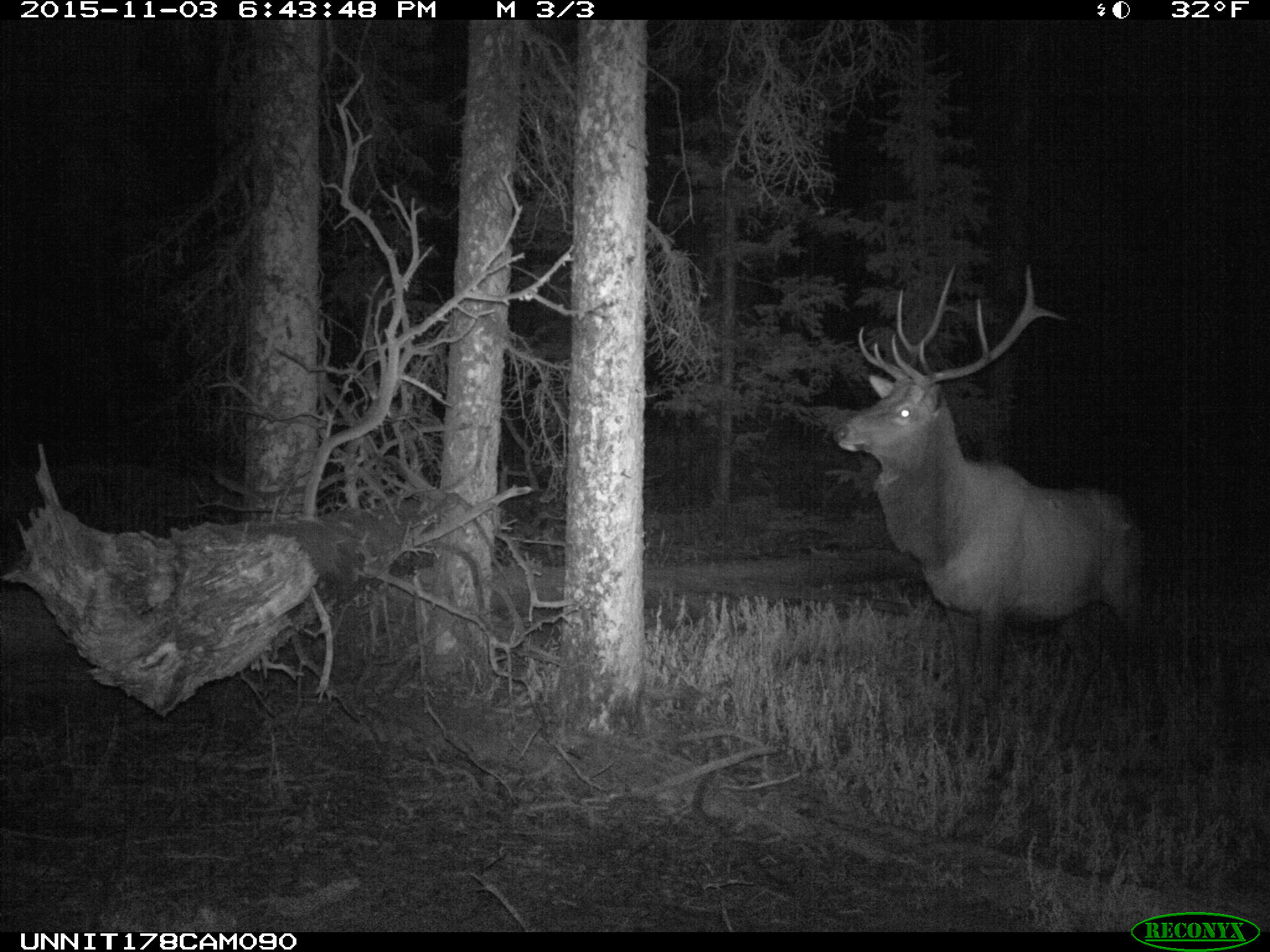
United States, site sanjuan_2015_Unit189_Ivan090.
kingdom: Animalia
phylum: Chordata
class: Mammalia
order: Artiodactyla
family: Cervidae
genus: Cervus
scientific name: Cervus elaphus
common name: red deer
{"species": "Cervus elaphus (red deer)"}